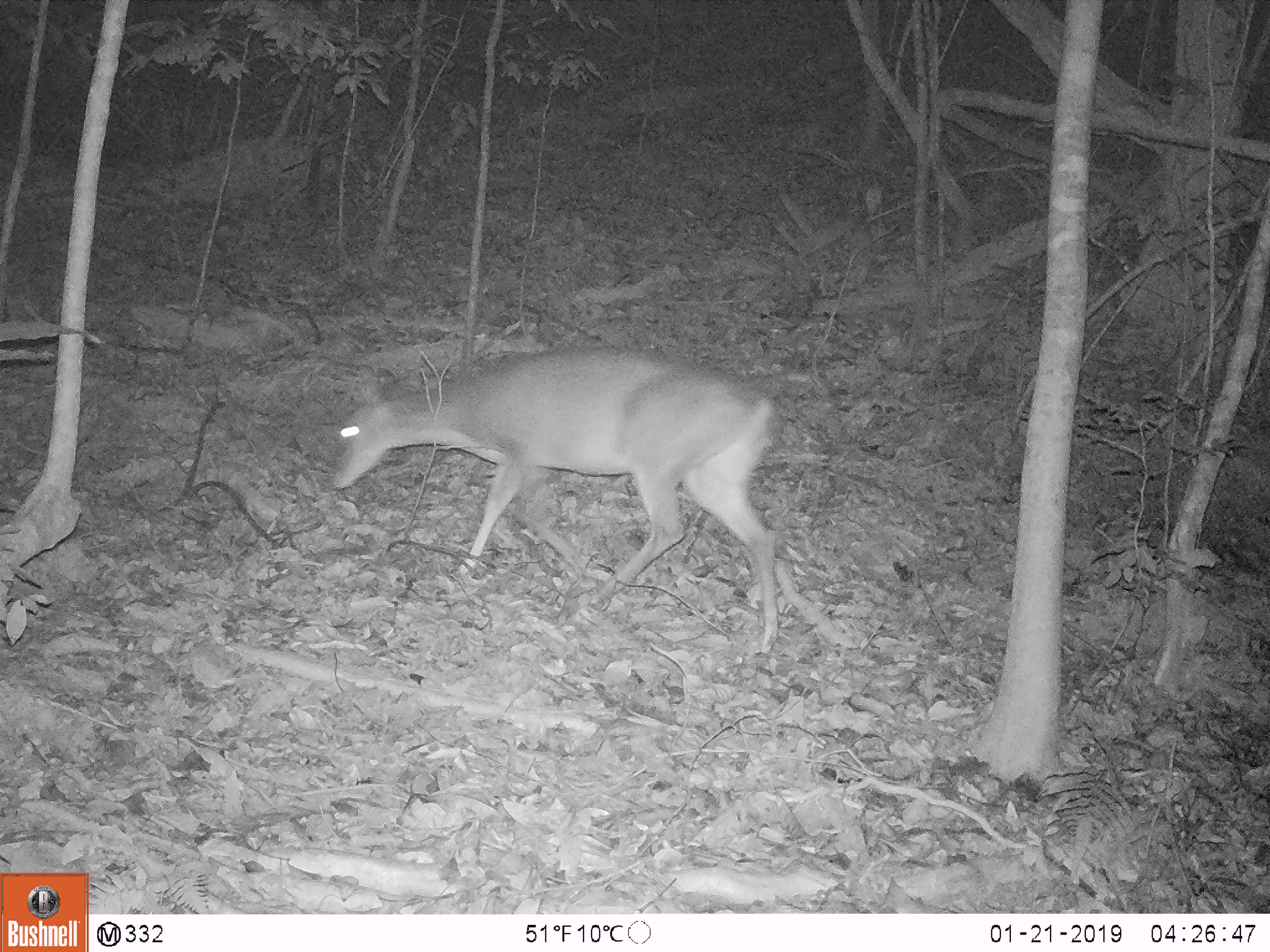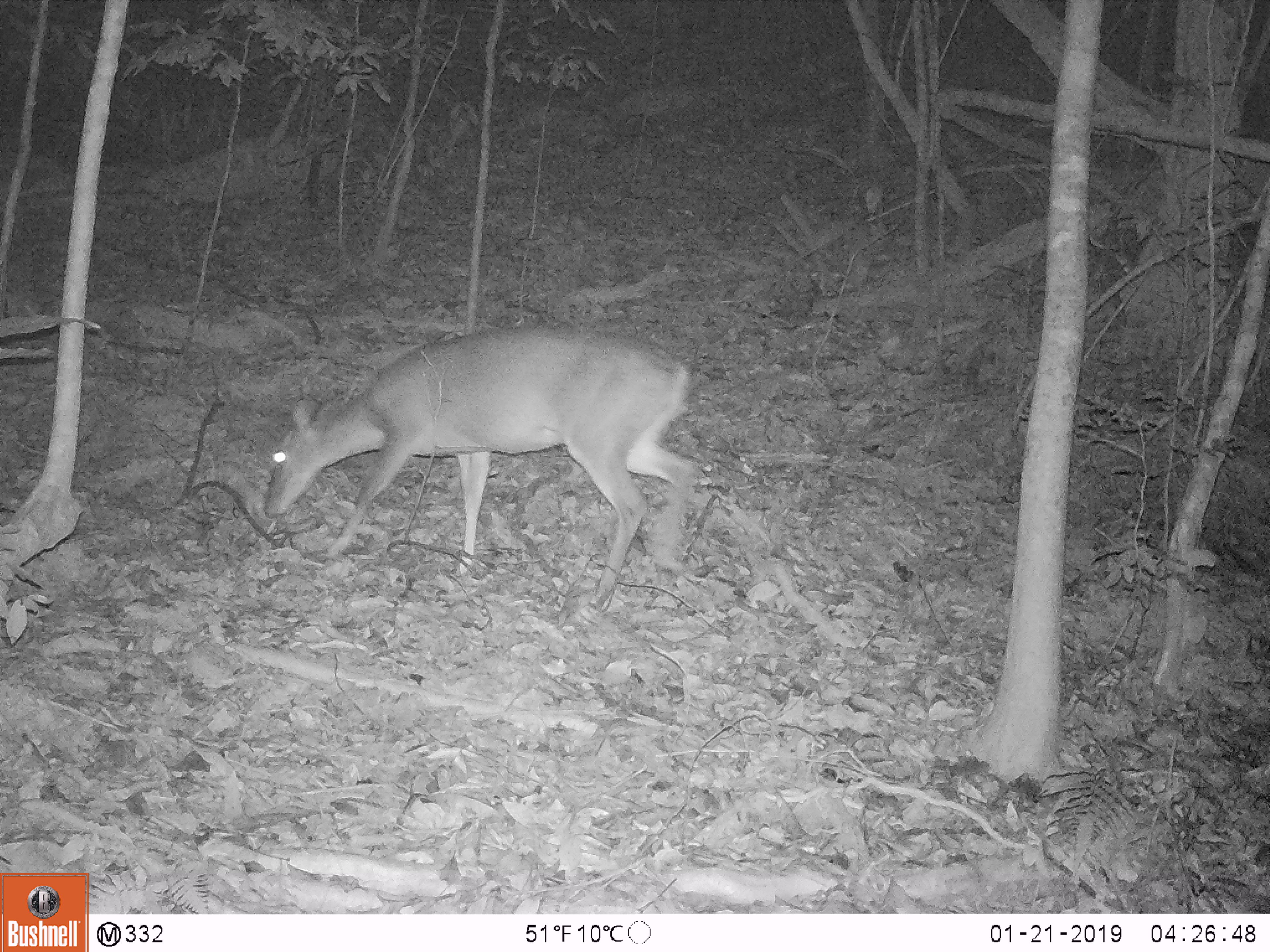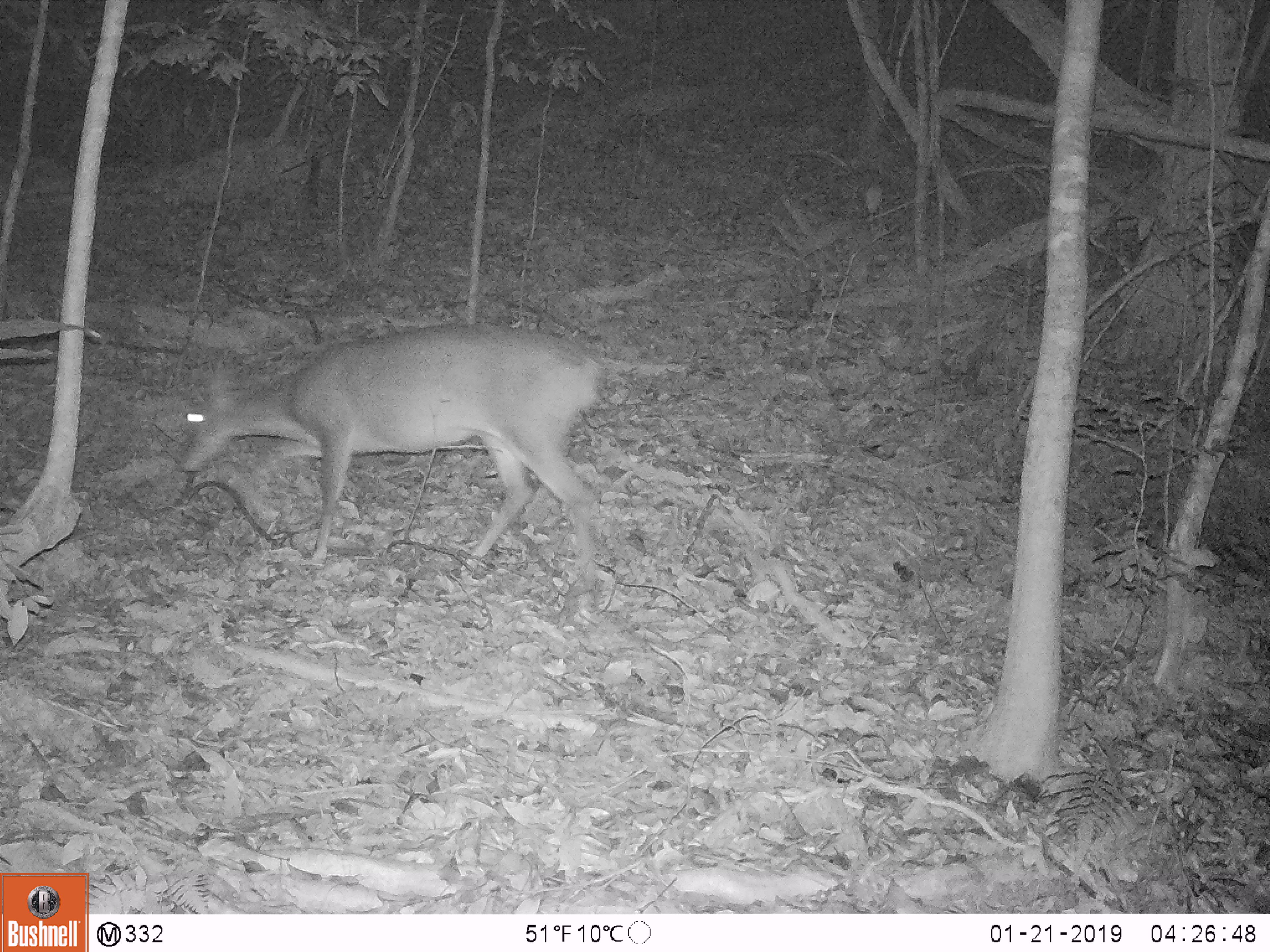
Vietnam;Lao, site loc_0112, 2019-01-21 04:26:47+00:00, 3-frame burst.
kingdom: Animalia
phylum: Chordata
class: Mammalia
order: Artiodactyla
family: Cervidae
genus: Muntiacus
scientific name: Muntiacus vuquangensis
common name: large-antlered muntjac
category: large antlered muntjac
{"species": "large antlered muntjac (large-antlered muntjac) (Muntiacus vuquangensis)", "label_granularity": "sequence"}